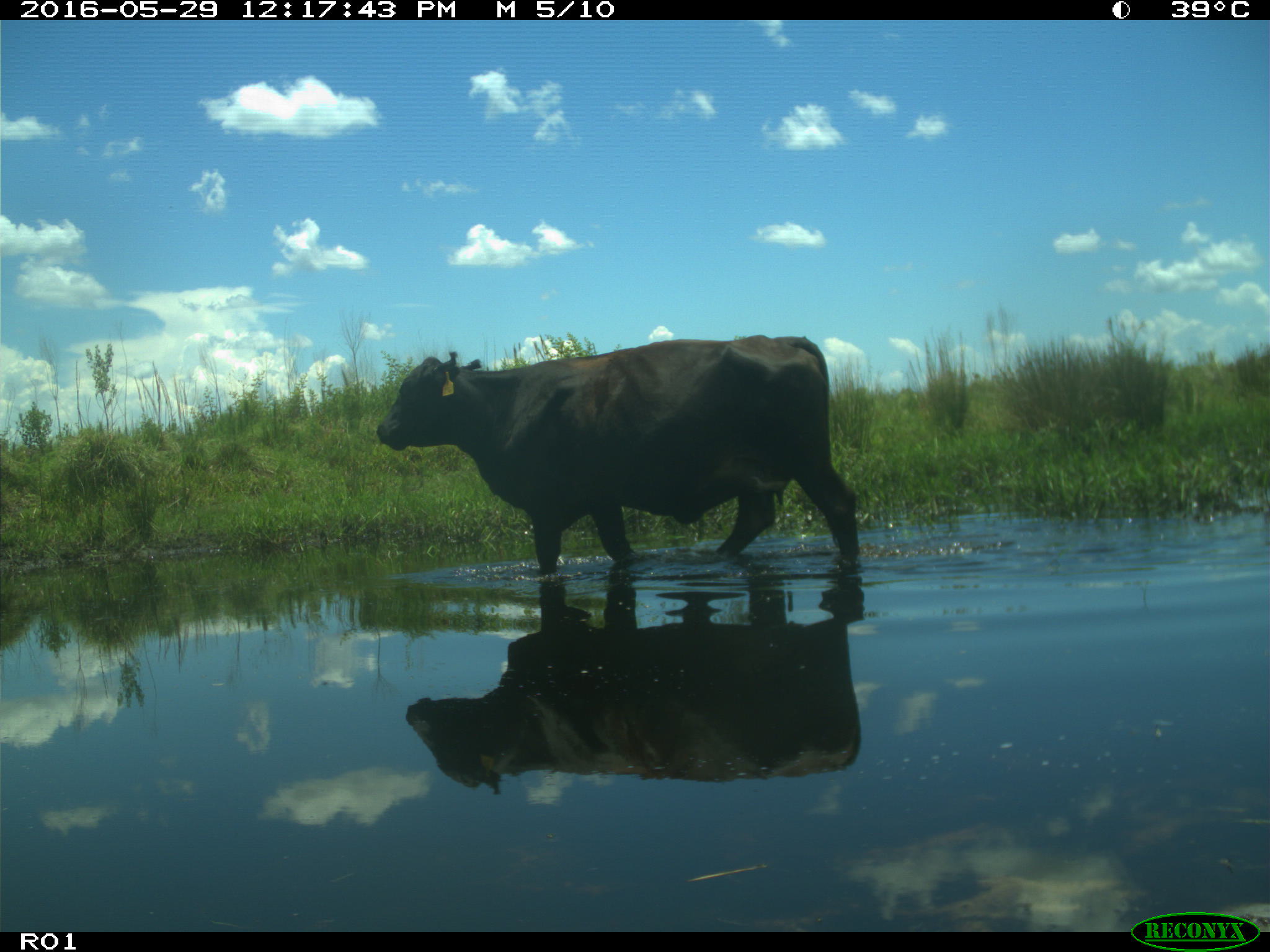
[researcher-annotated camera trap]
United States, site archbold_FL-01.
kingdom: Animalia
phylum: Chordata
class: Mammalia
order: Artiodactyla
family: Bovidae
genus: Bos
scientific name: Bos taurus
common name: domestic cow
Bos taurus (domestic cow).